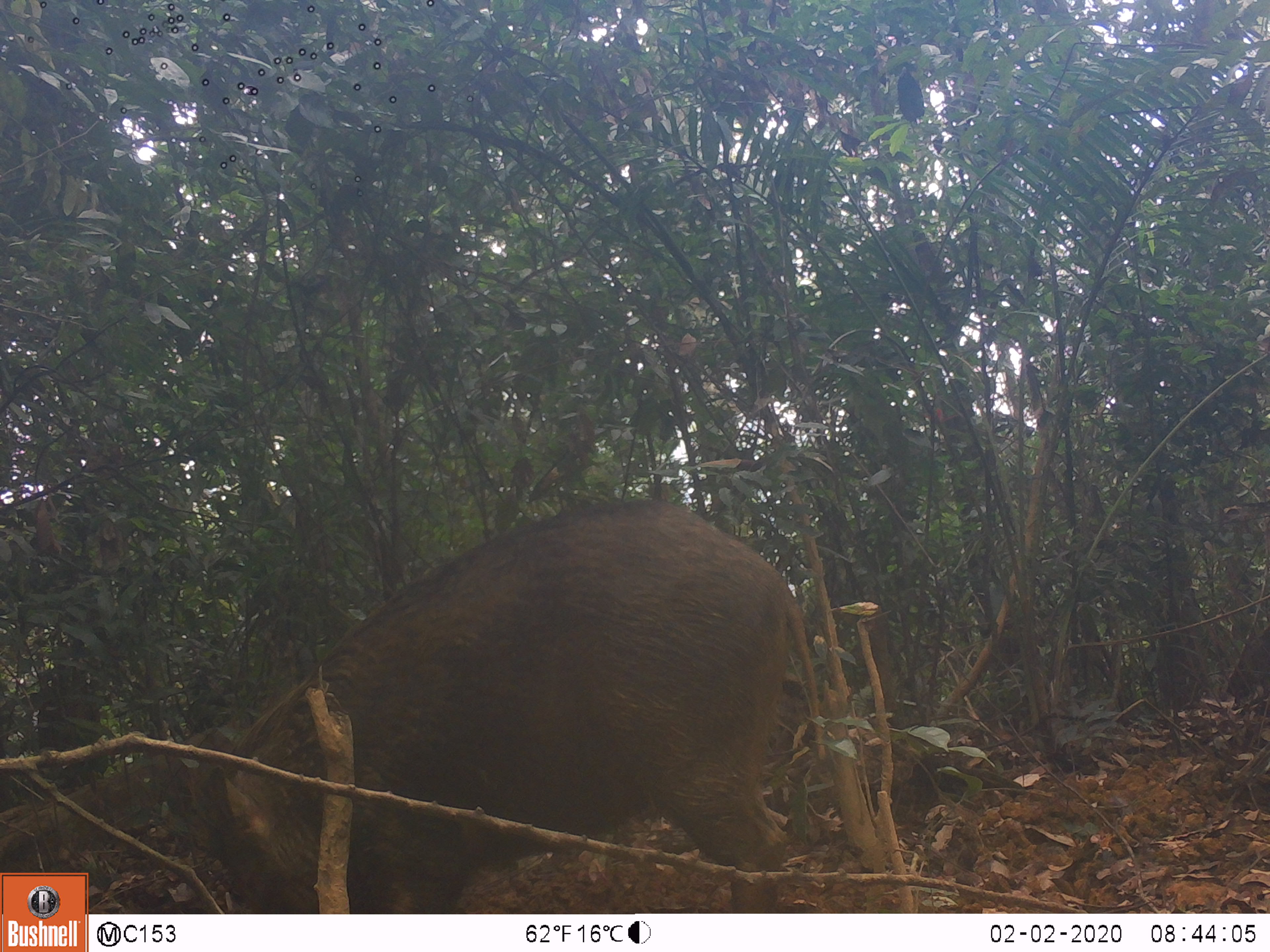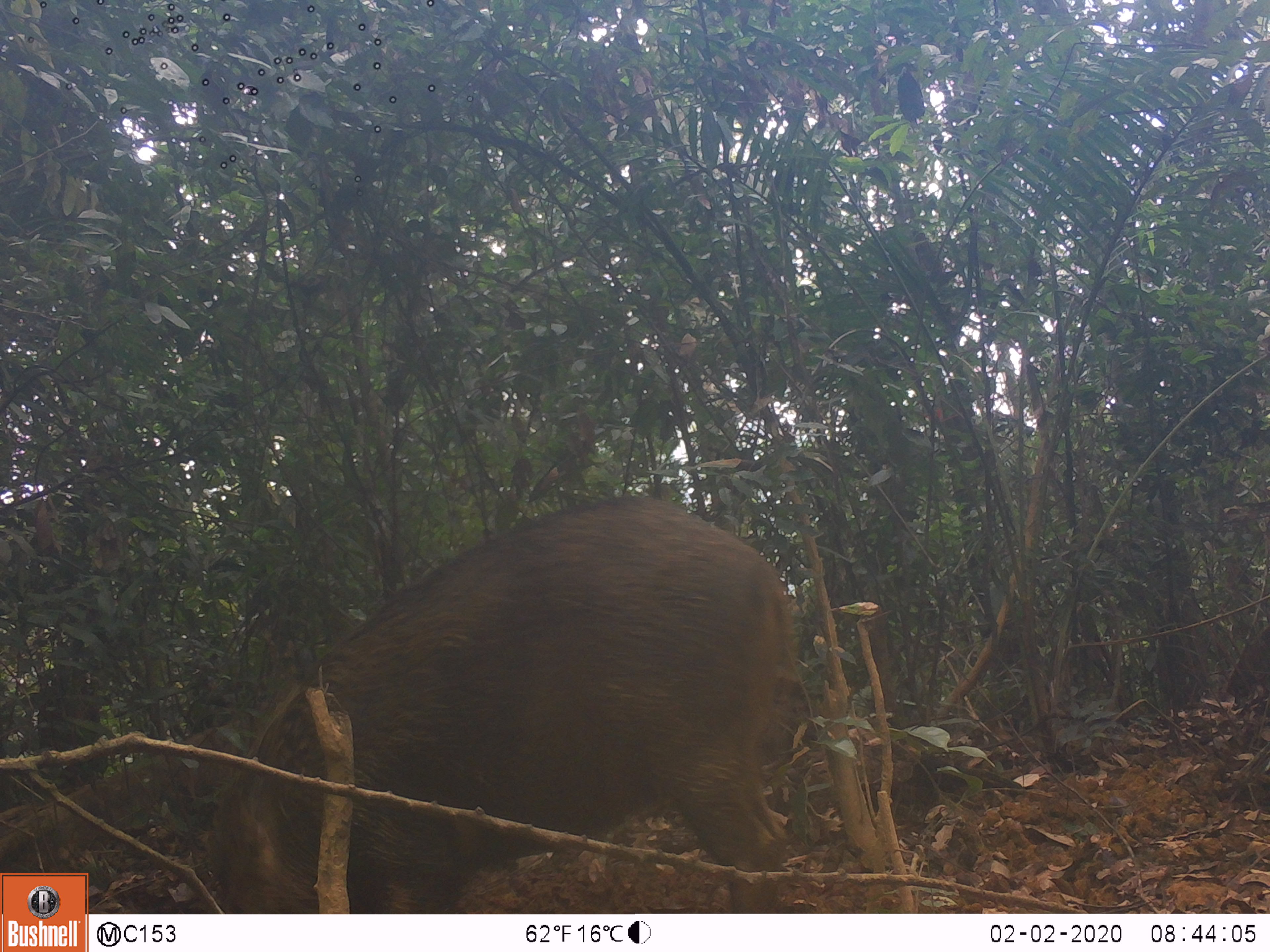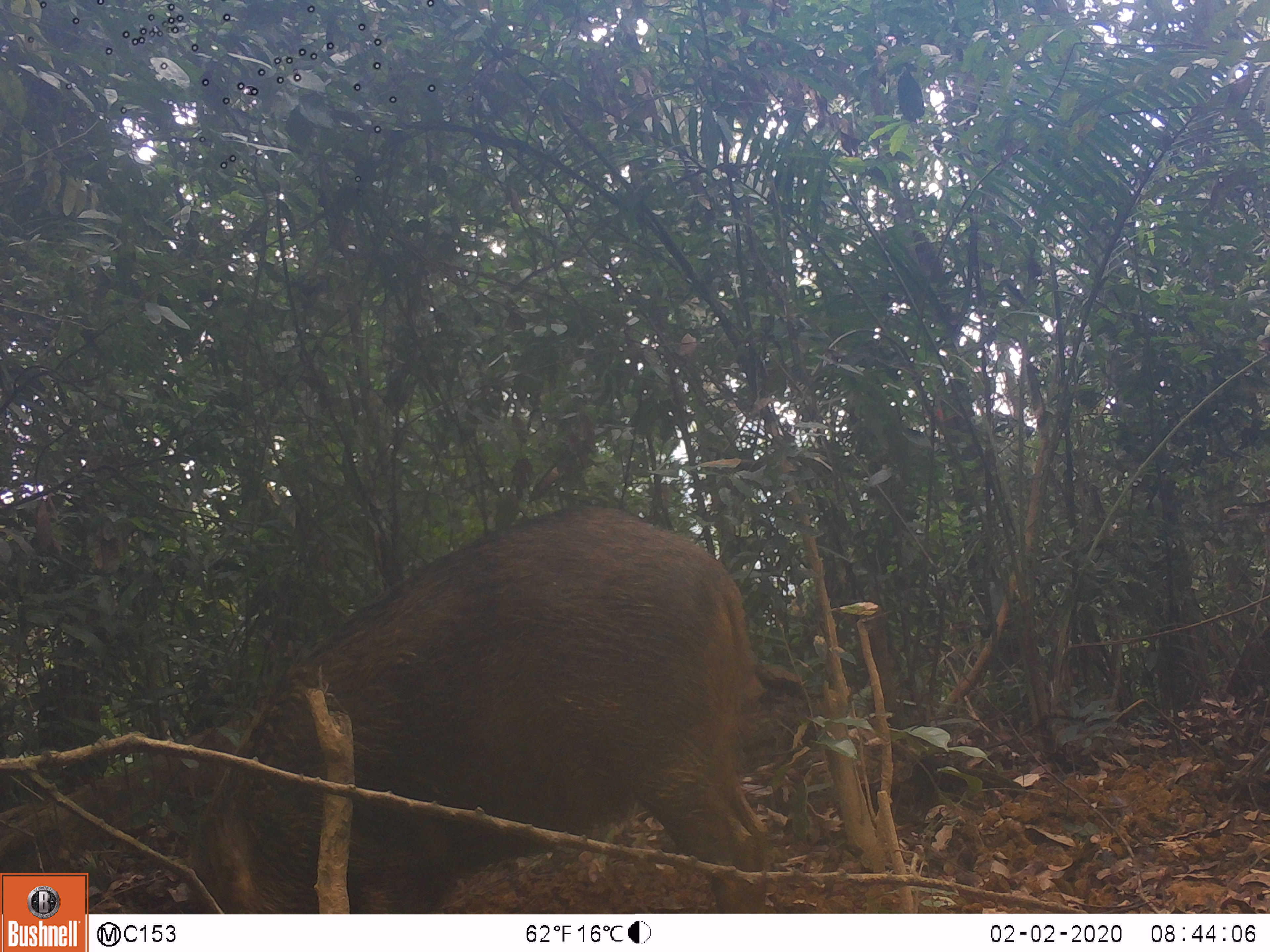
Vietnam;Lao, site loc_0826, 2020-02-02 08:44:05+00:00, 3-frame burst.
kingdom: Animalia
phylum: Chordata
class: Mammalia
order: Artiodactyla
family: Suidae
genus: Sus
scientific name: Sus scrofa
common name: eurasian wild pig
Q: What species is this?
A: Eurasian wild pig (Sus scrofa).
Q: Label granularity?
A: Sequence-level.